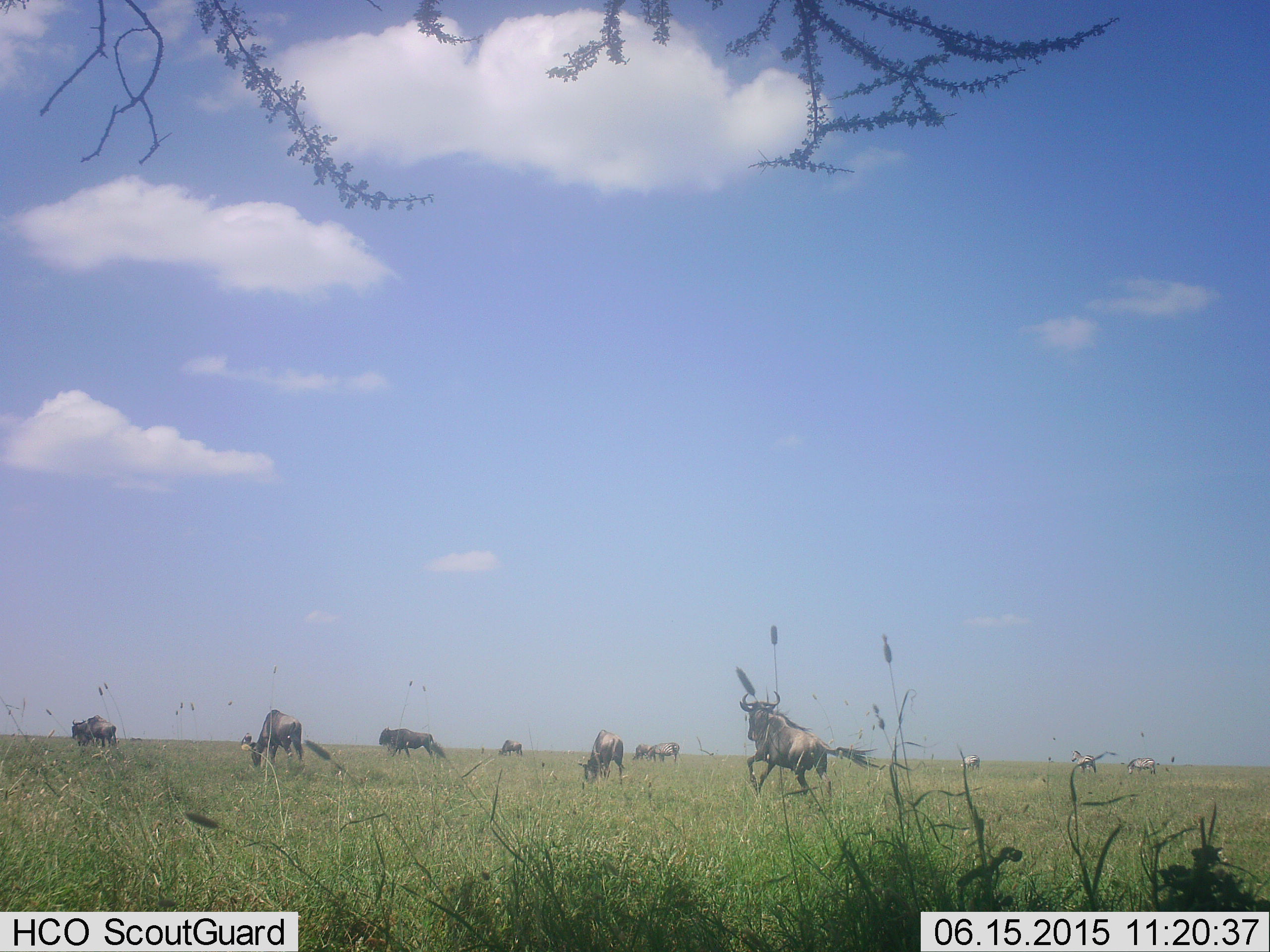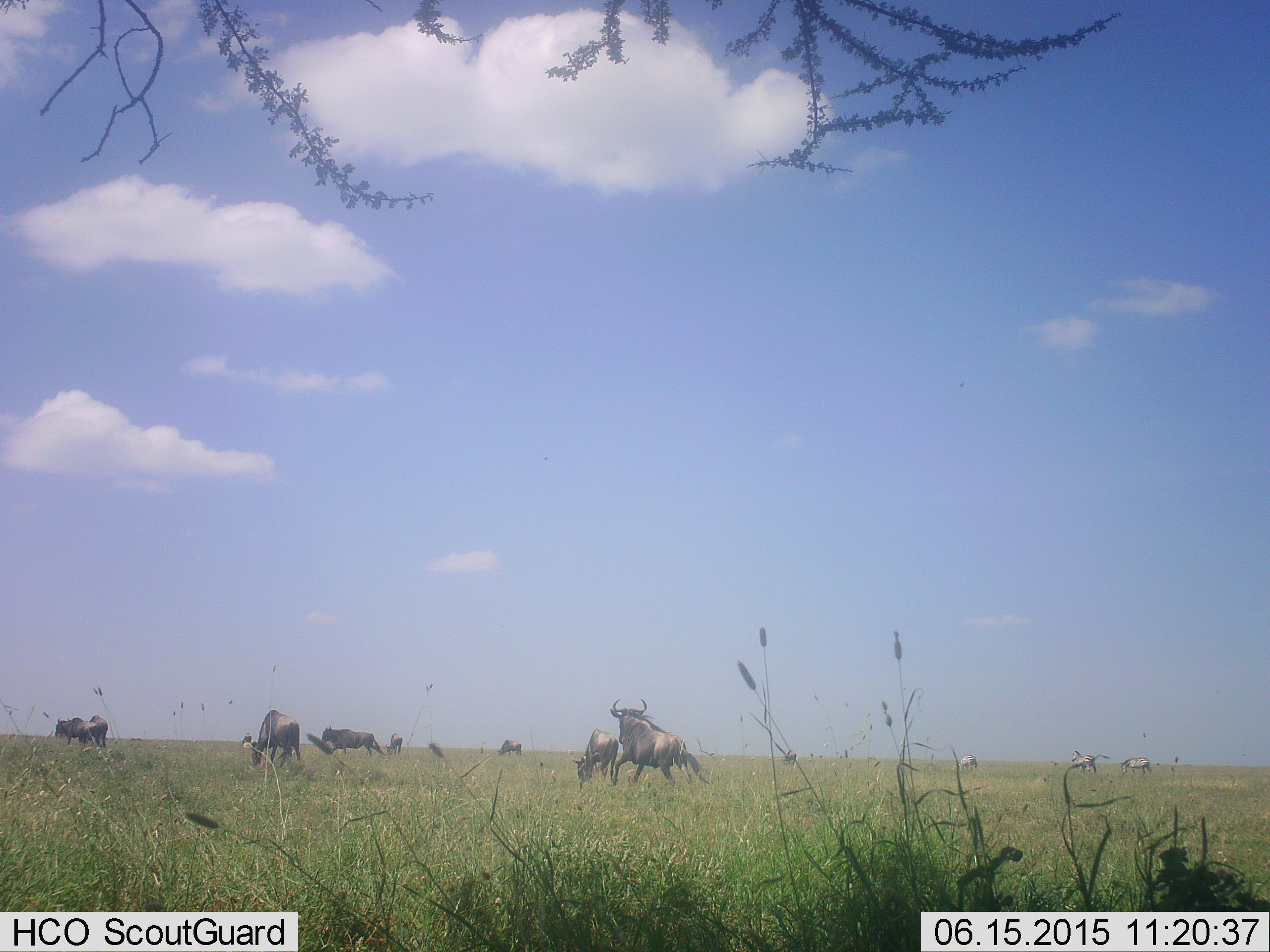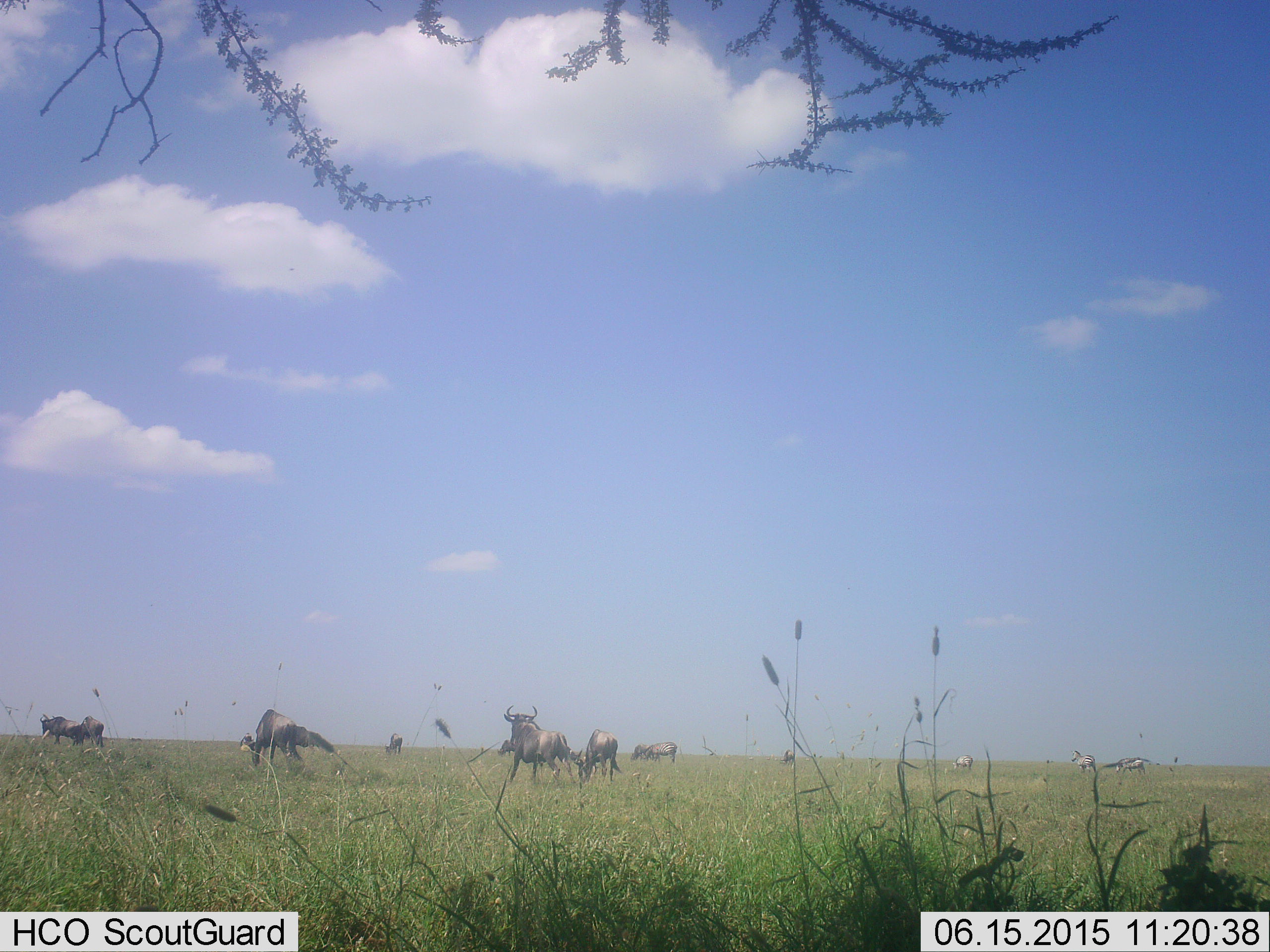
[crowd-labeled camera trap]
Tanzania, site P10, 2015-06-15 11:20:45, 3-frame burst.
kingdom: Animalia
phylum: Chordata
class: Mammalia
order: Artiodactyla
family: Bovidae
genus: Connochaetes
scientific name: Connochaetes taurinus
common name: blue wildebeest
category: wildebeest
Wildebeest (blue wildebeest) (Connochaetes taurinus), count 10. Behavior (volunteer vote fractions): standing 86%, resting 0%, moving 86%, interacting 7%. Young present (vote fraction): 0%. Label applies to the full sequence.